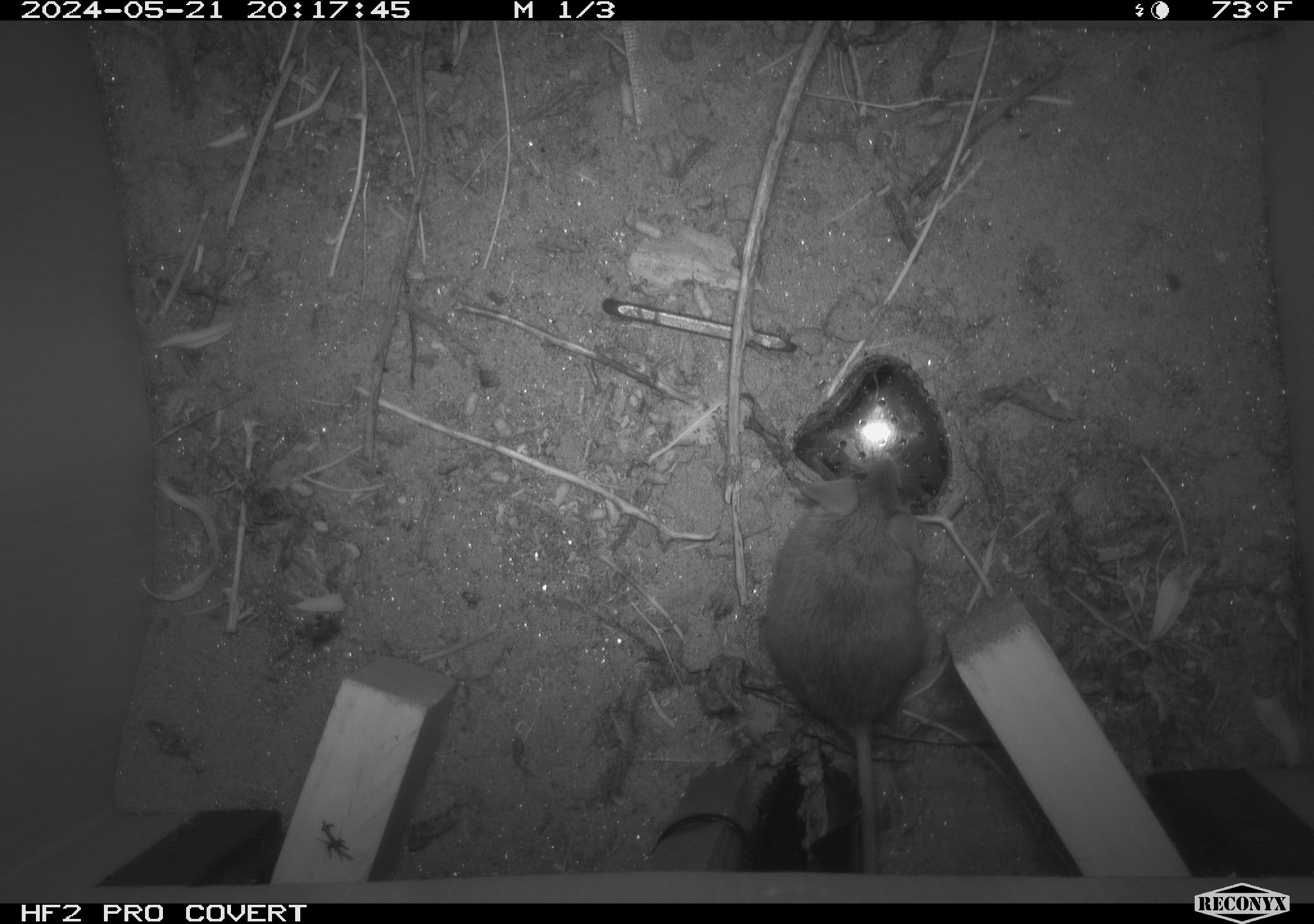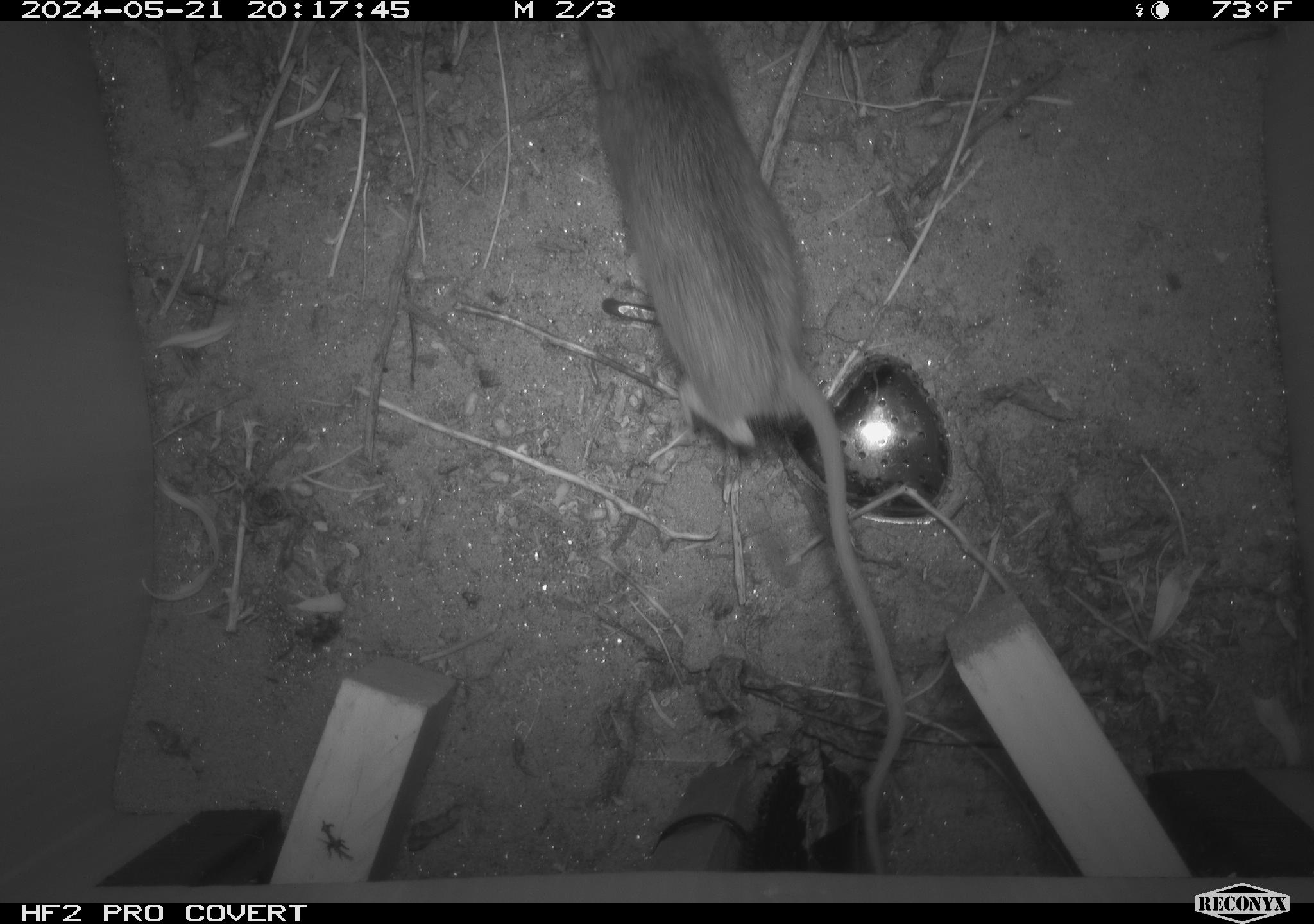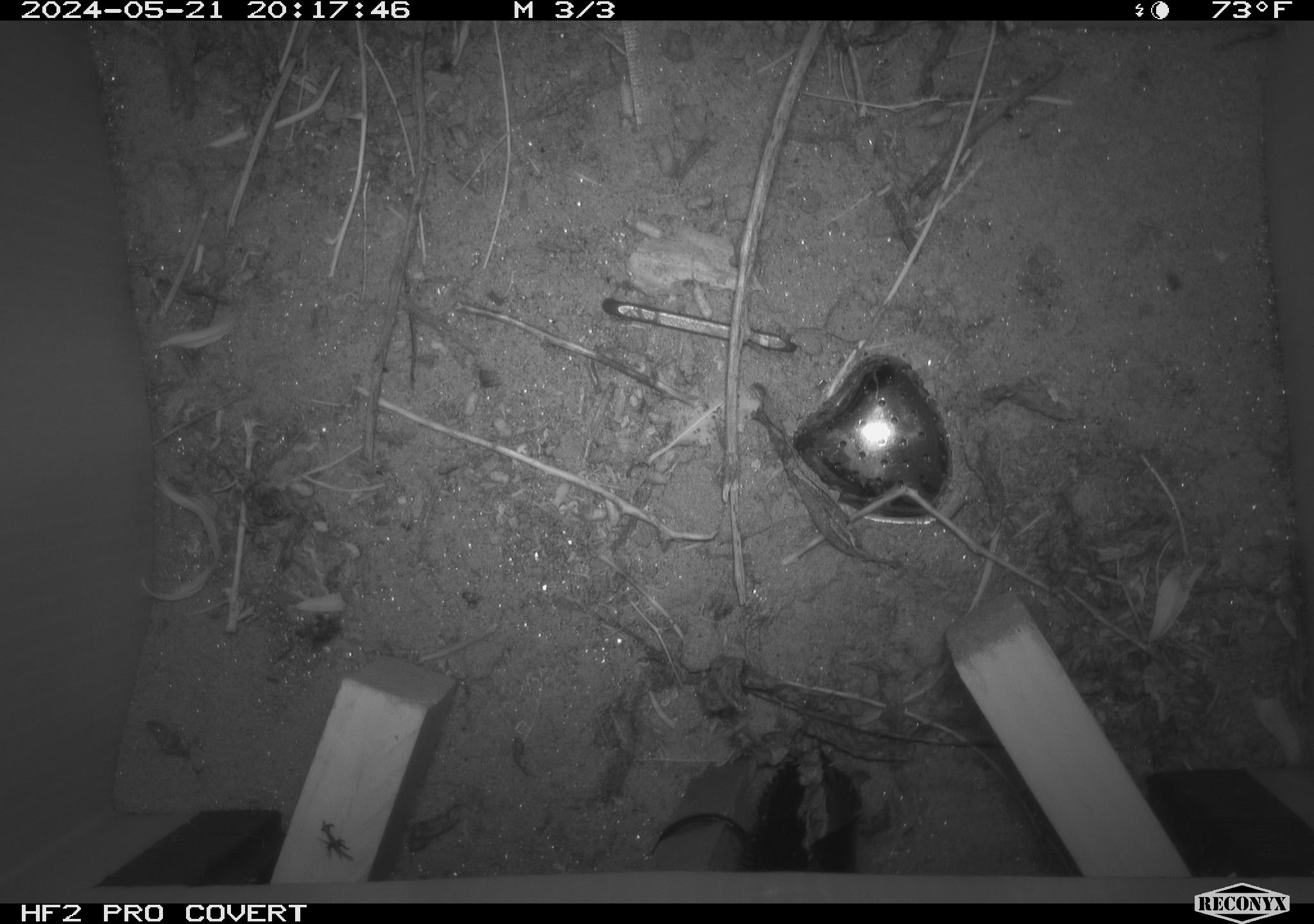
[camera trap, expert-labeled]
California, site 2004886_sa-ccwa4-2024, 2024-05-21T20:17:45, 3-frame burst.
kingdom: Animalia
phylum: Chordata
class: Mammalia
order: Rodentia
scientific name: Rodentia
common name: mouse species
Mouse species (Rodentia).